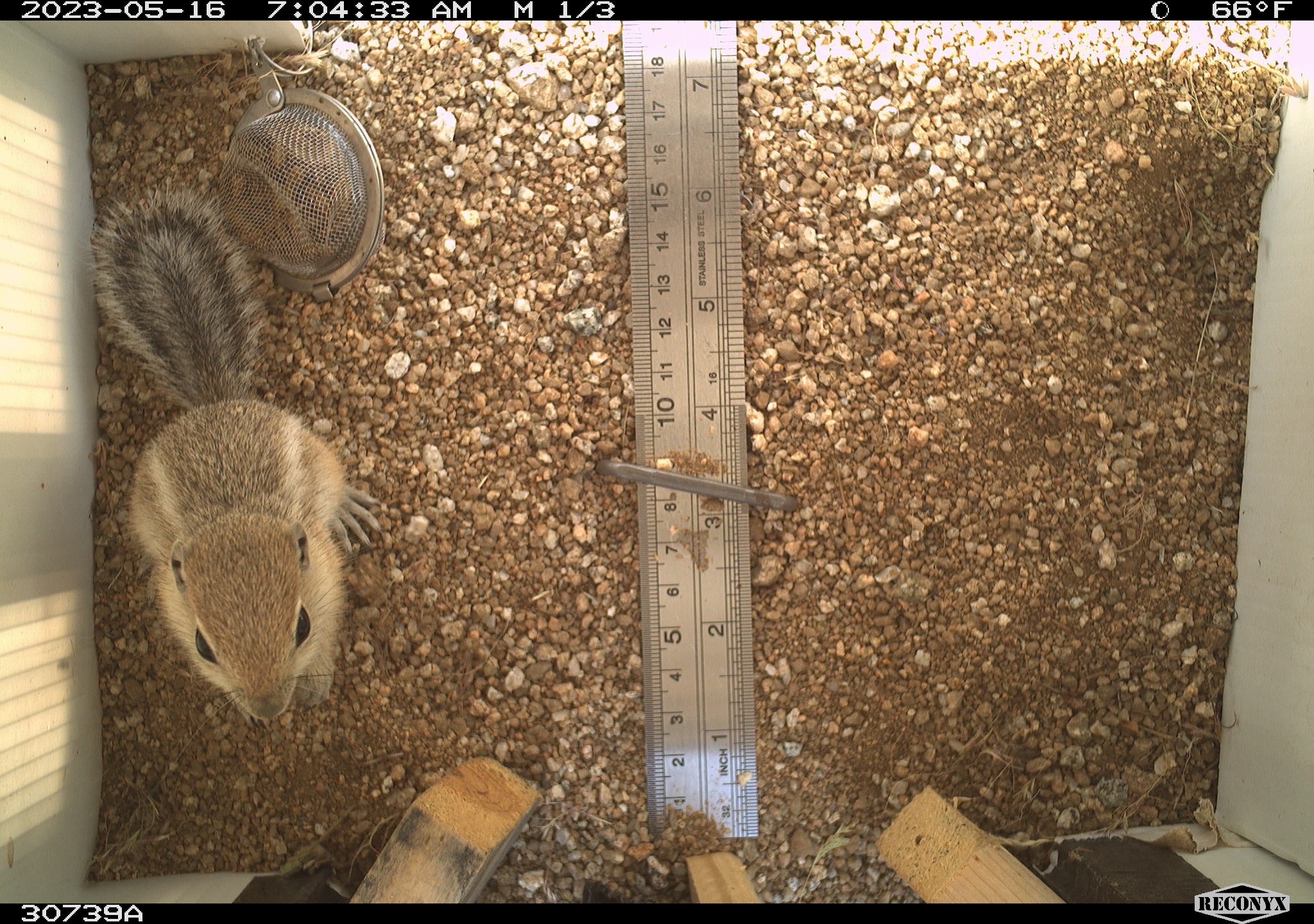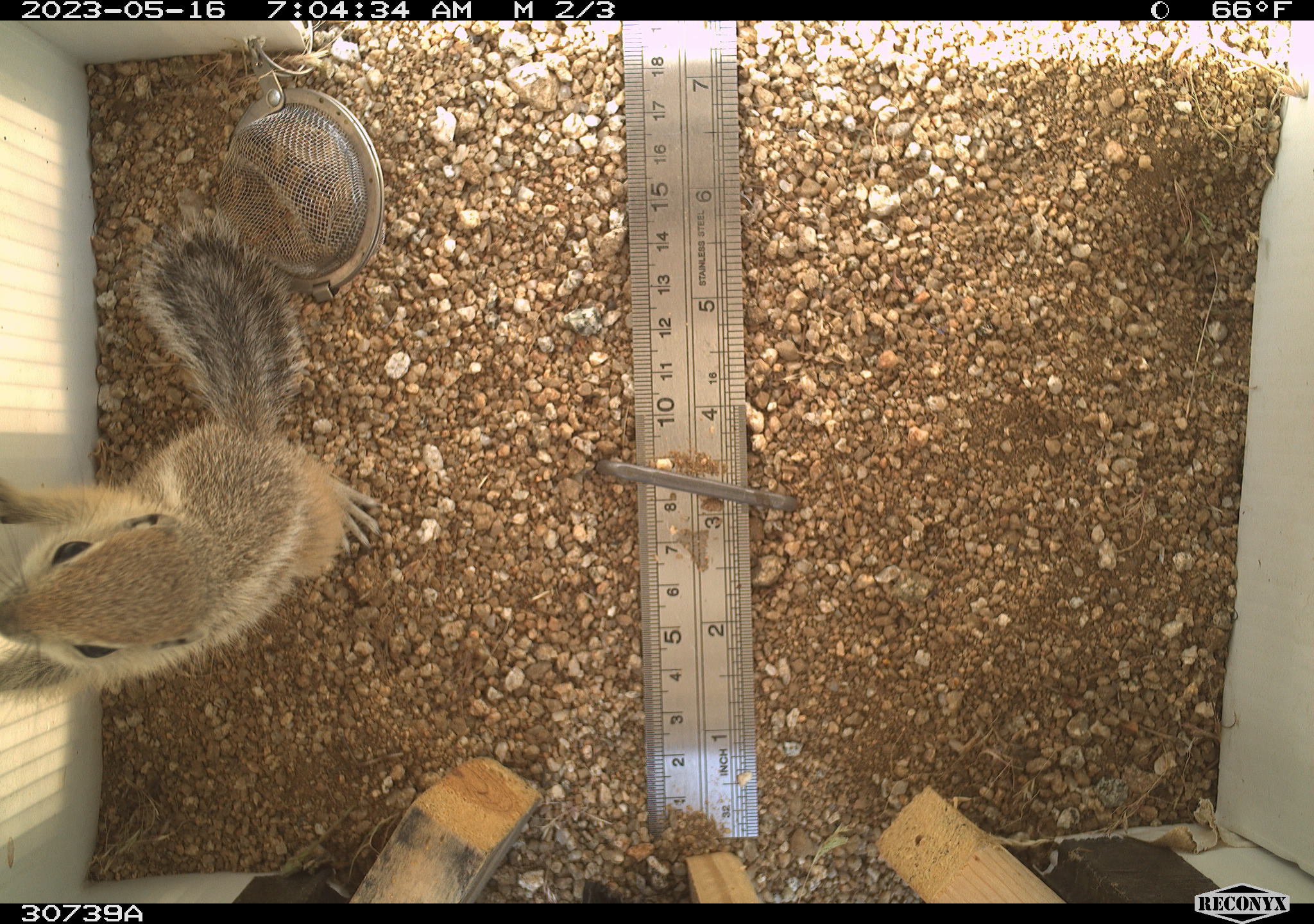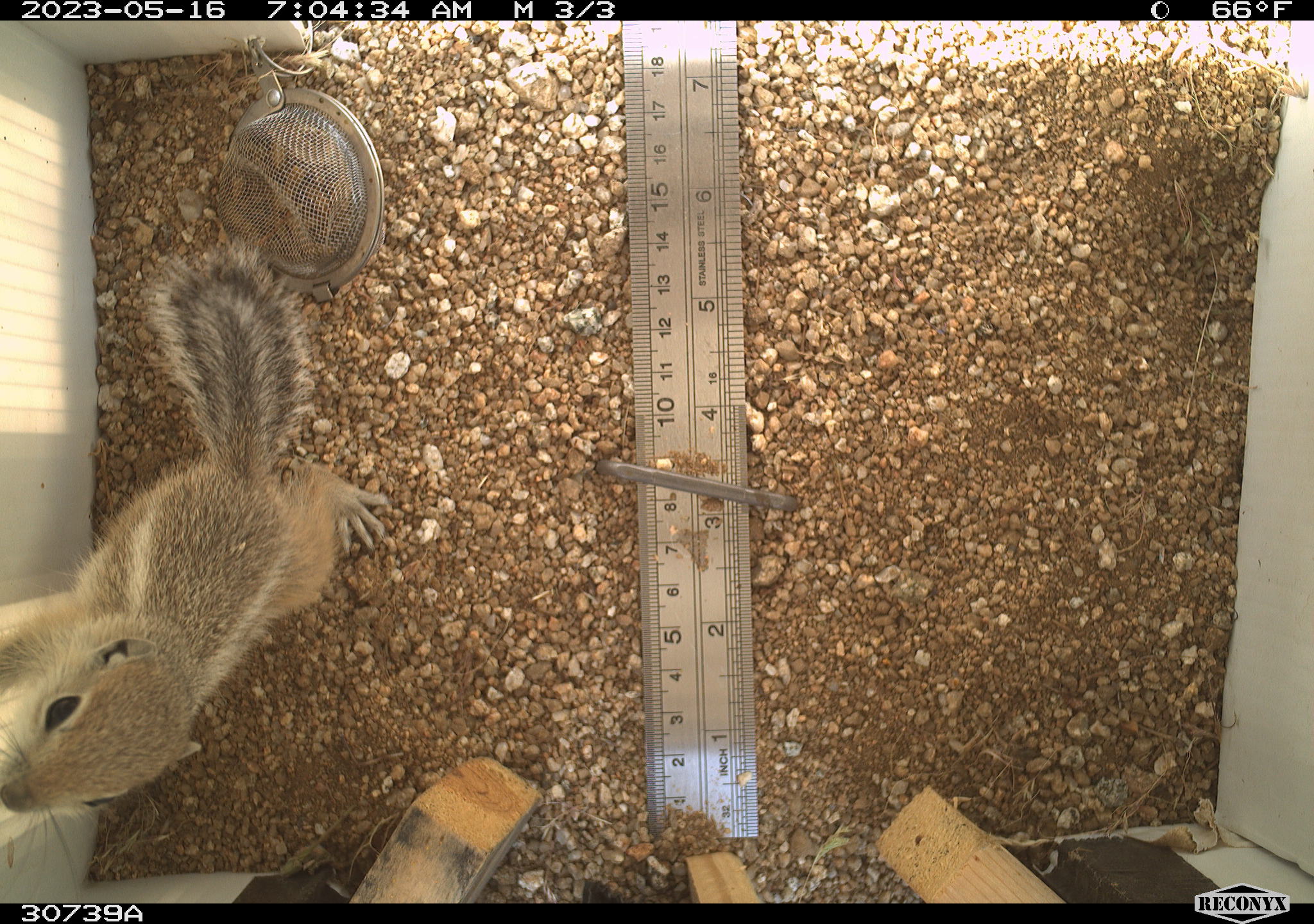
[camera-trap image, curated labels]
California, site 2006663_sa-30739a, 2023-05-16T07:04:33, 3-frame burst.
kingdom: Animalia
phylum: Chordata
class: Mammalia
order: Rodentia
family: Sciuridae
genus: Ammospermophilus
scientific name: Ammospermophilus leucurus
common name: white-tailed antelope squirrel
White-tailed antelope squirrel (Ammospermophilus leucurus).